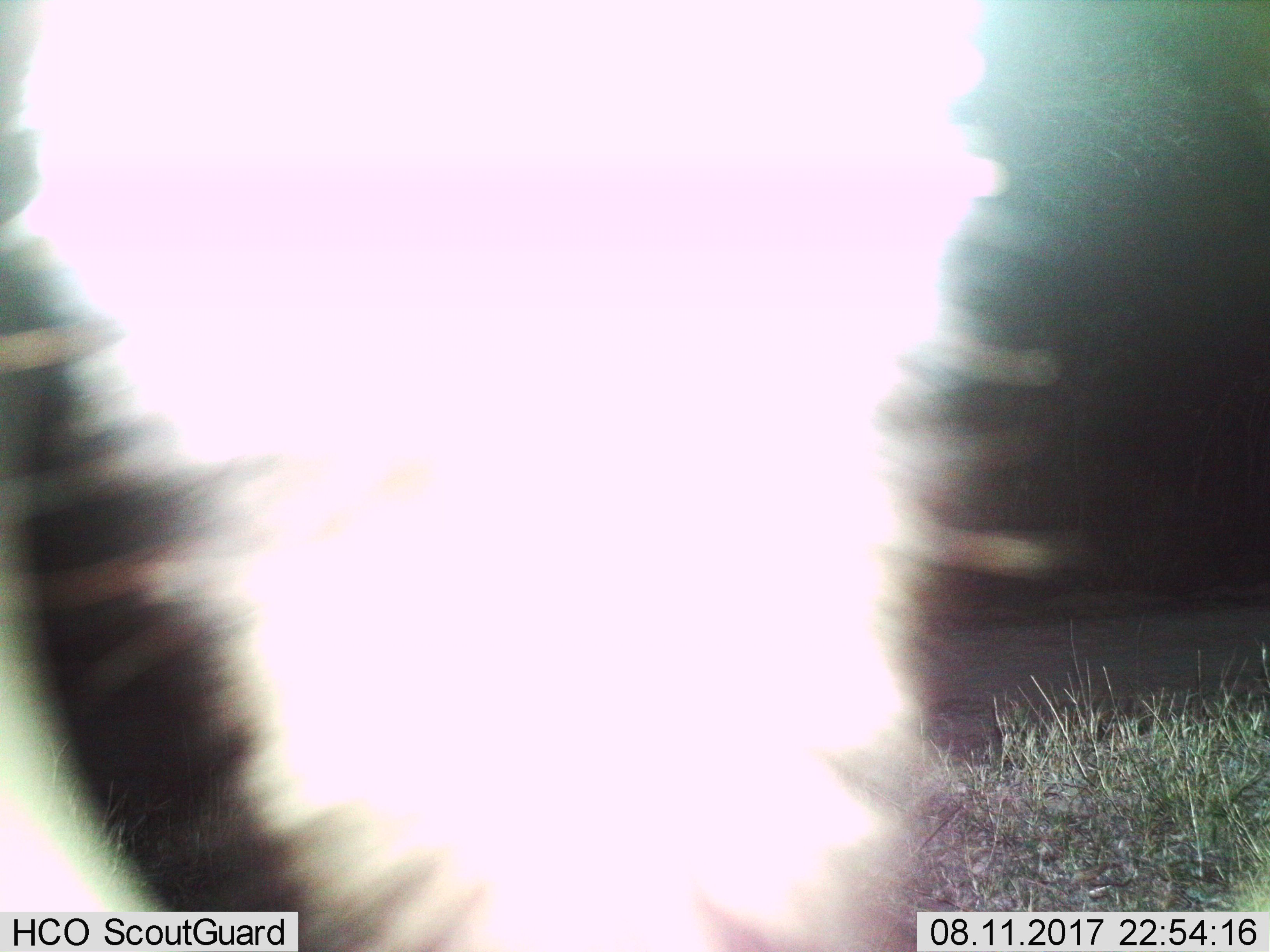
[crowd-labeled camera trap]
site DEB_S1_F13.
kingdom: Animalia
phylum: Chordata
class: Mammalia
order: Perissodactyla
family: Equidae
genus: Equus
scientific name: Equus quagga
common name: plains zebra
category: zebraplains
Zebraplains (plains zebra) (Equus quagga), count 1. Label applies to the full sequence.